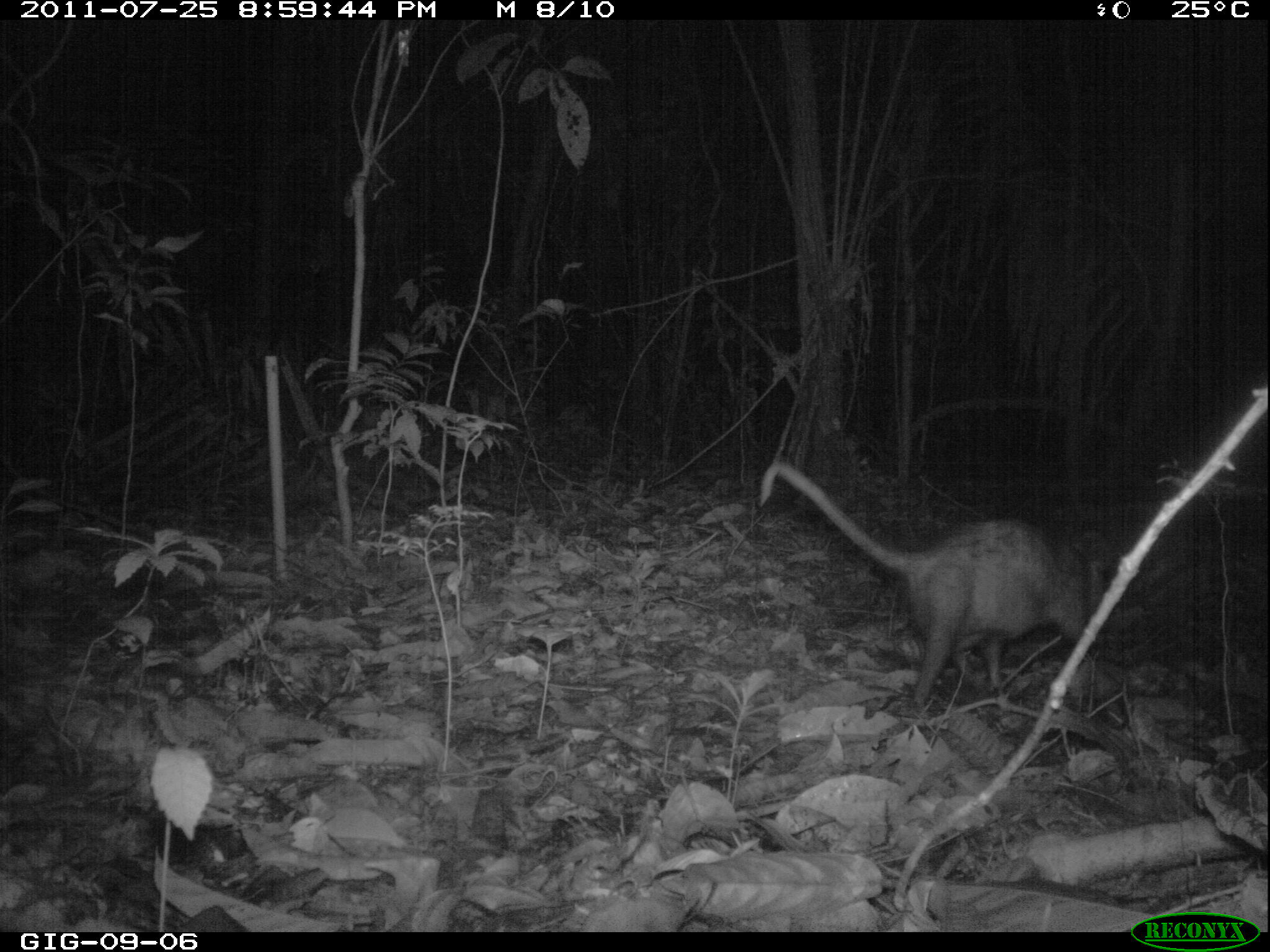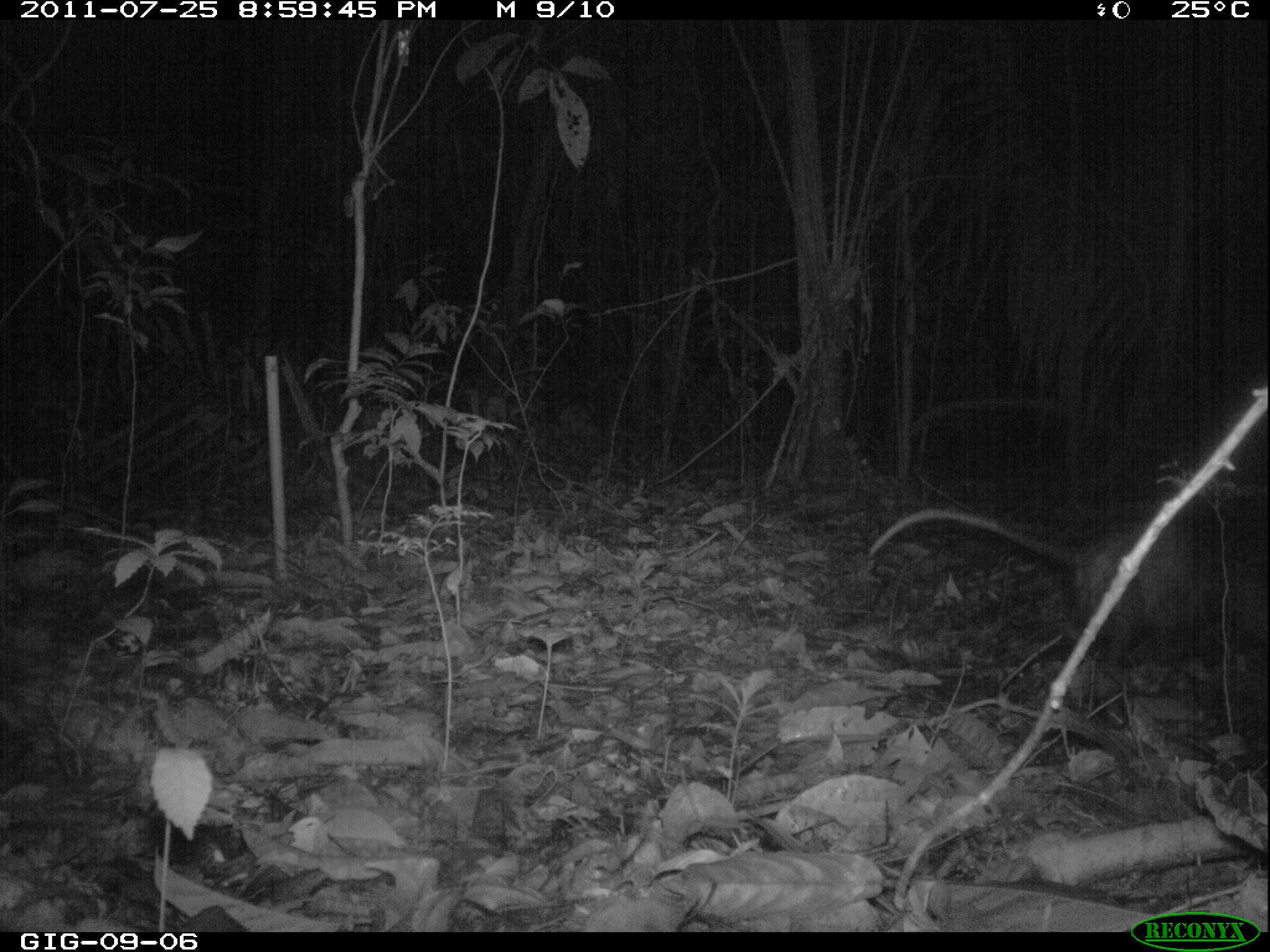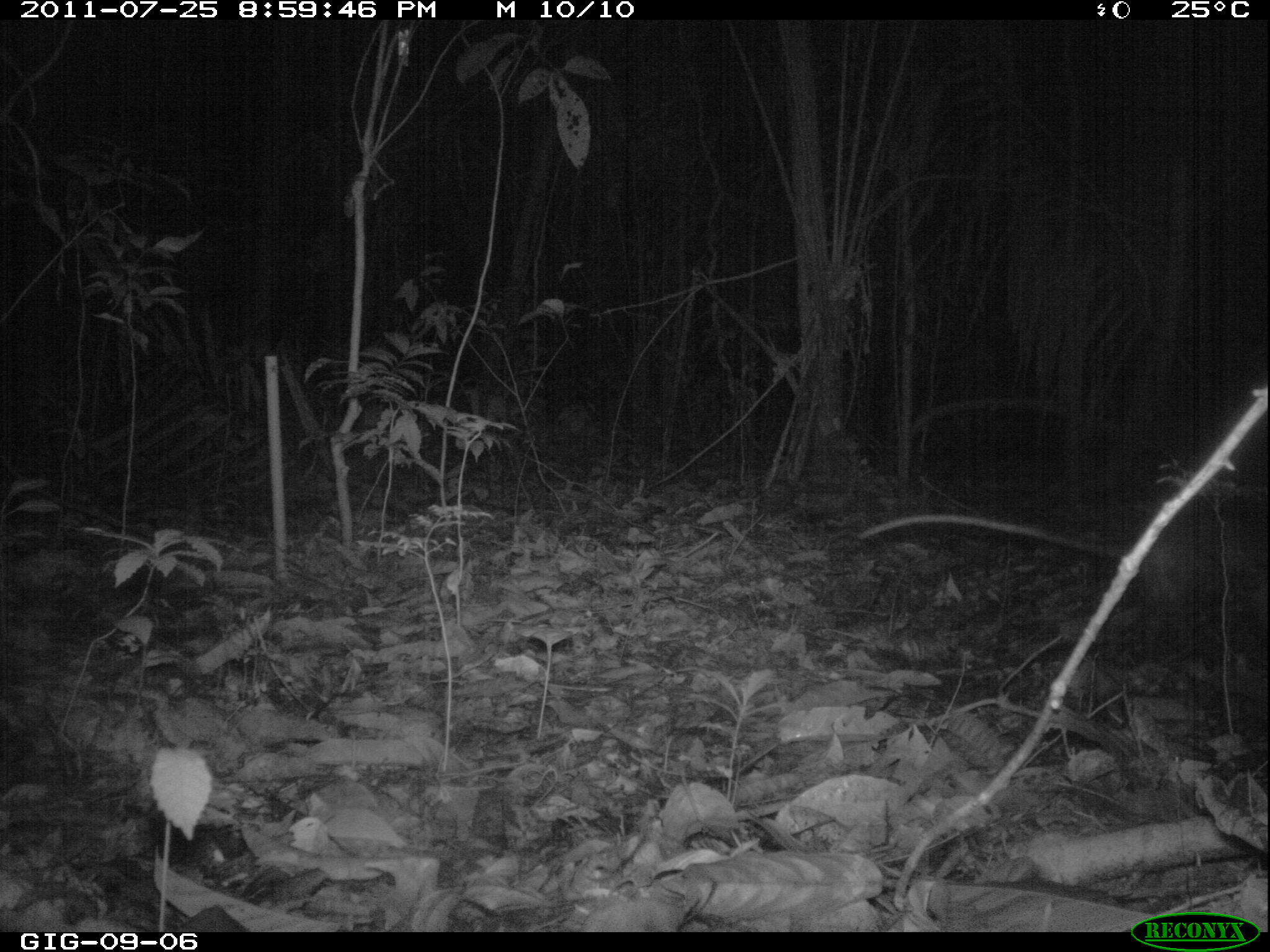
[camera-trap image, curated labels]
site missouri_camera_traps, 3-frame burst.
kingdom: Animalia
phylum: Chordata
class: Mammalia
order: Didelphimorphia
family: Didelphidae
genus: Didelphis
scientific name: Didelphis marsupialis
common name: common opossum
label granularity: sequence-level